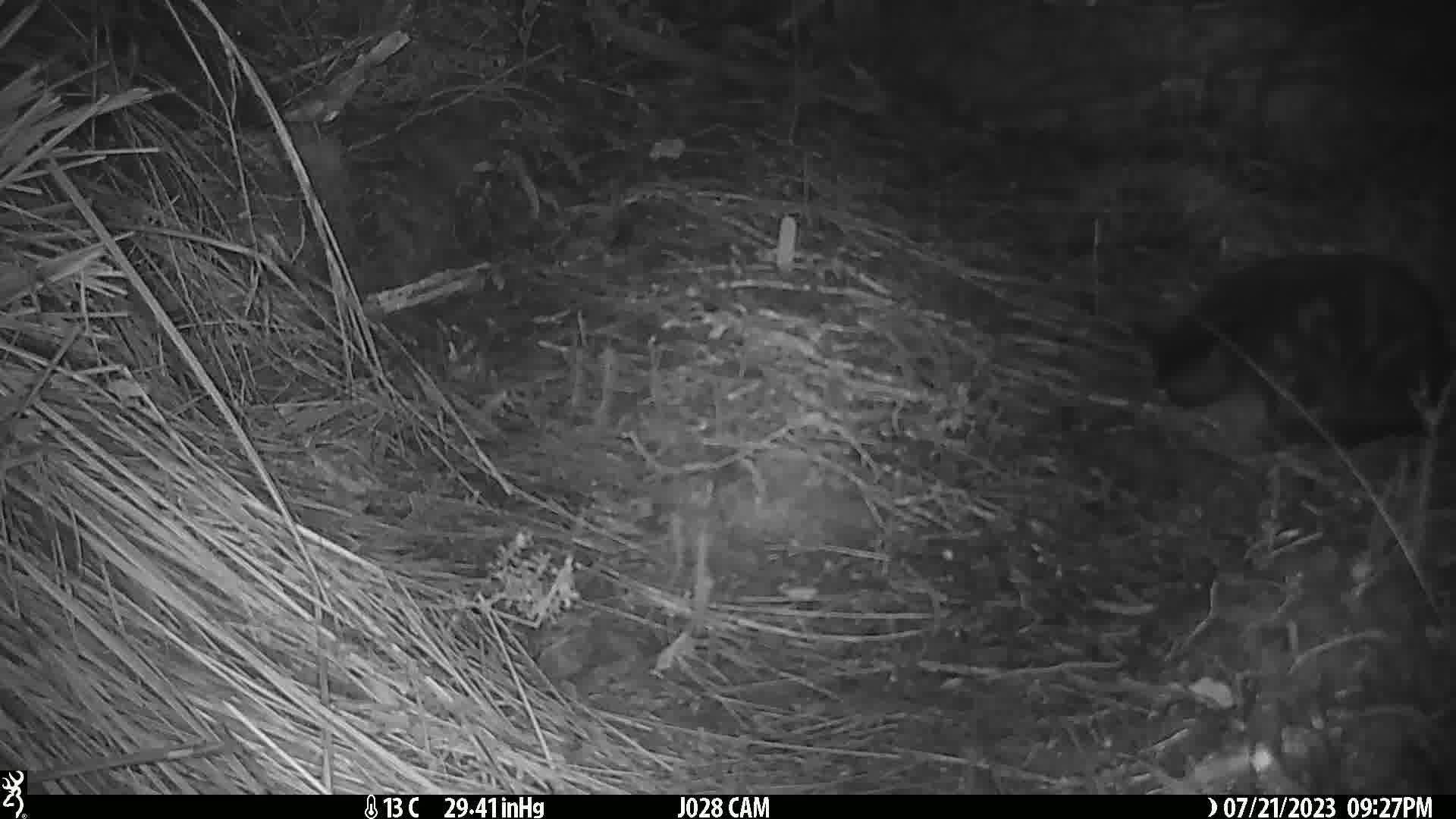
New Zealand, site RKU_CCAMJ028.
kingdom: Animalia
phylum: Chordata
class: Mammalia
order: Carnivora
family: Felidae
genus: Felis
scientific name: Felis catus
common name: domestic cat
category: cat